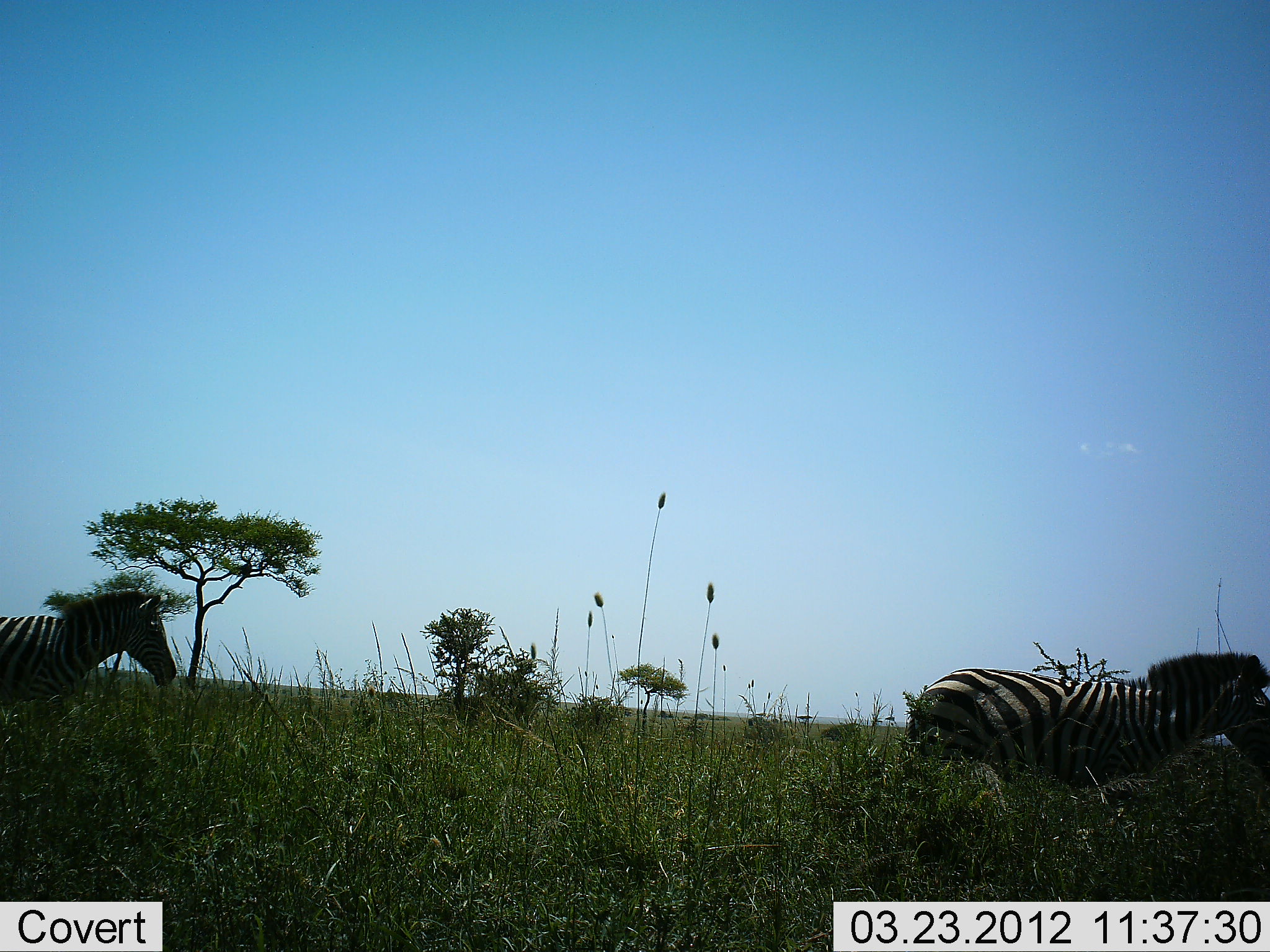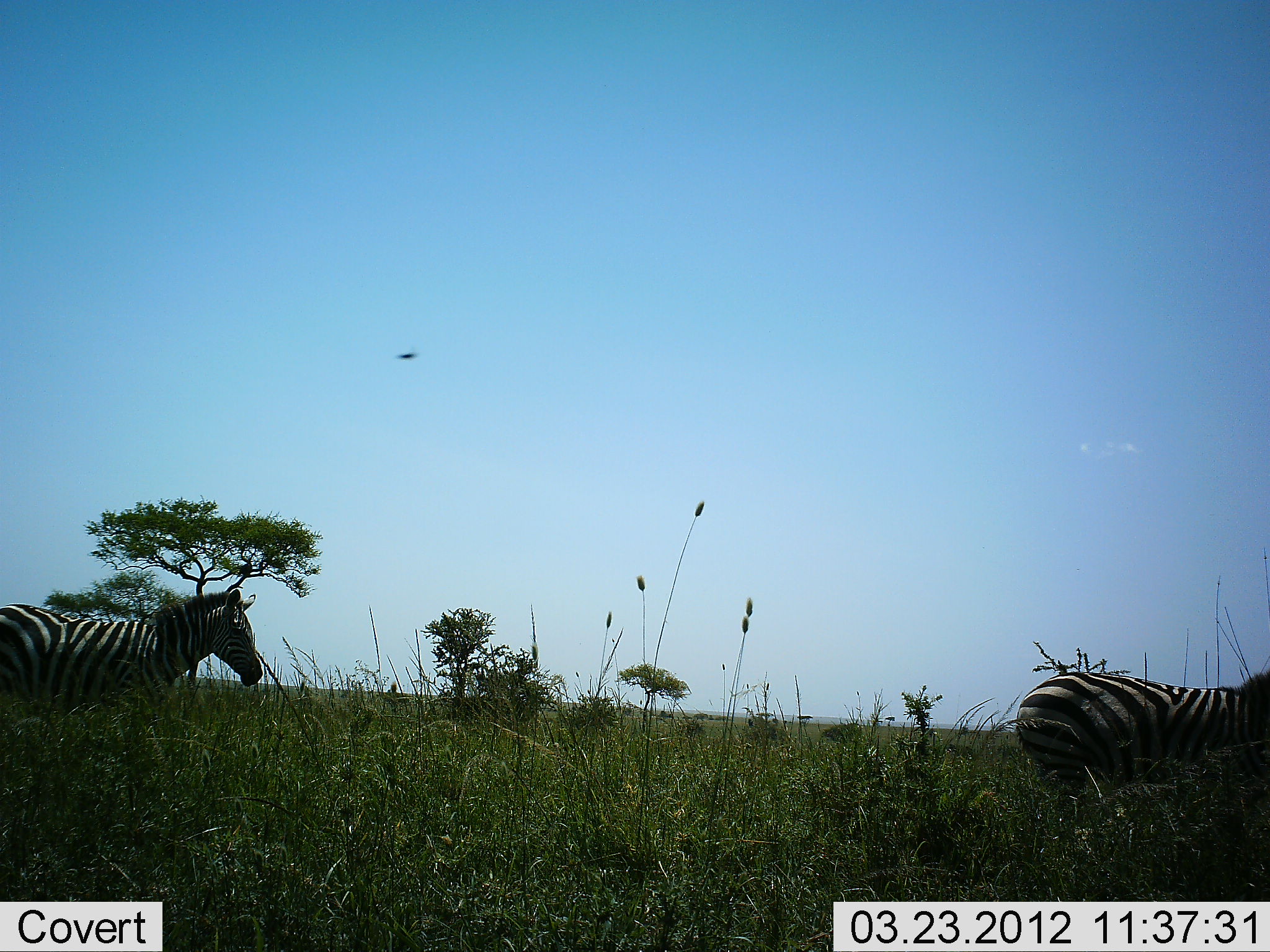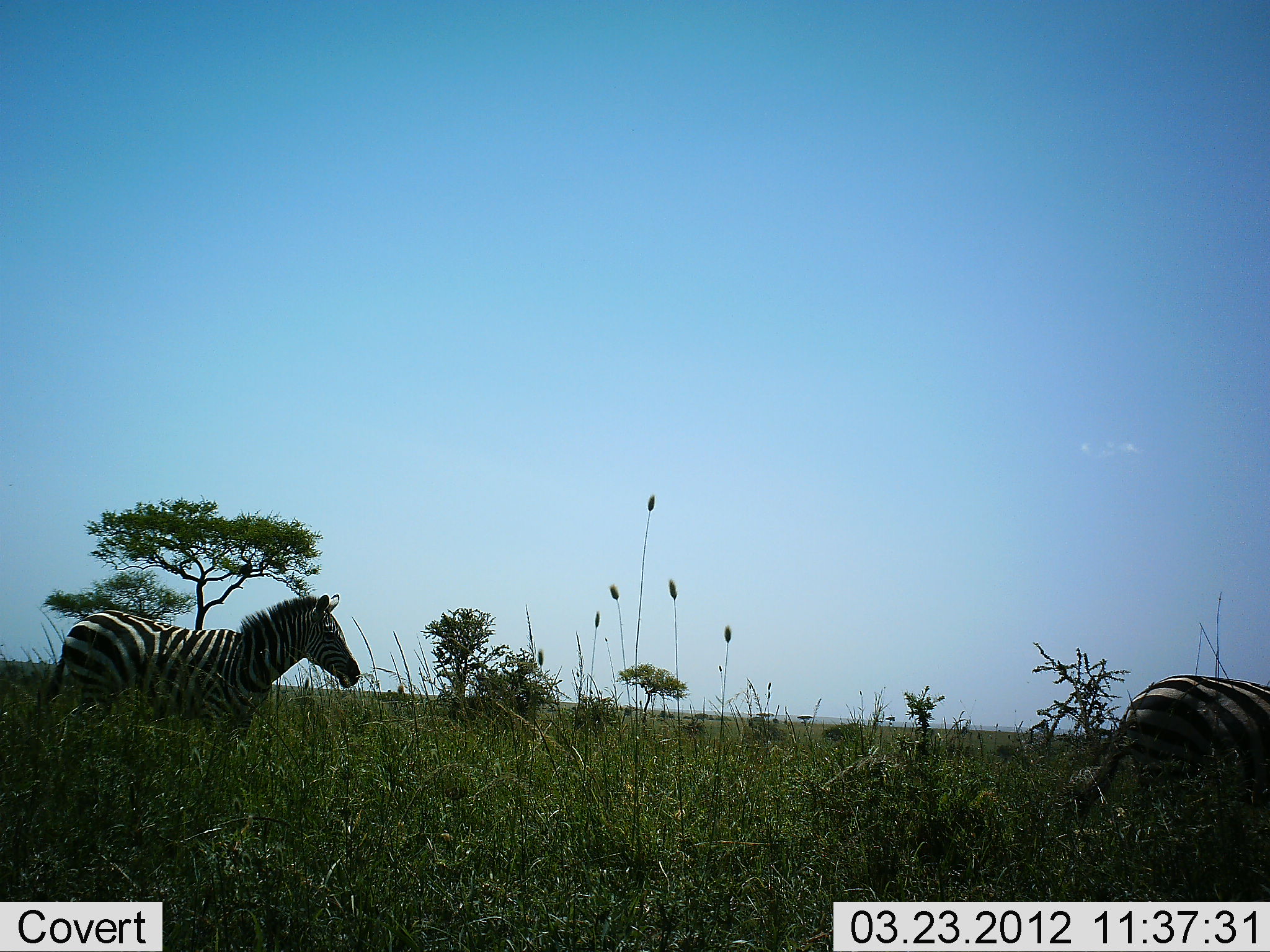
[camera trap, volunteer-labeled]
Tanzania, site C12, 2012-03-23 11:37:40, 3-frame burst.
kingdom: Animalia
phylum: Chordata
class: Mammalia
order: Perissodactyla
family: Equidae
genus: Equus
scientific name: Equus quagga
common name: plains zebra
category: zebra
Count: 2.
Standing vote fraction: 0%.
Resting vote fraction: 0%.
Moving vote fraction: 100%.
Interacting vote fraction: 0%.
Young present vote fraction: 0%.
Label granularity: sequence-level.